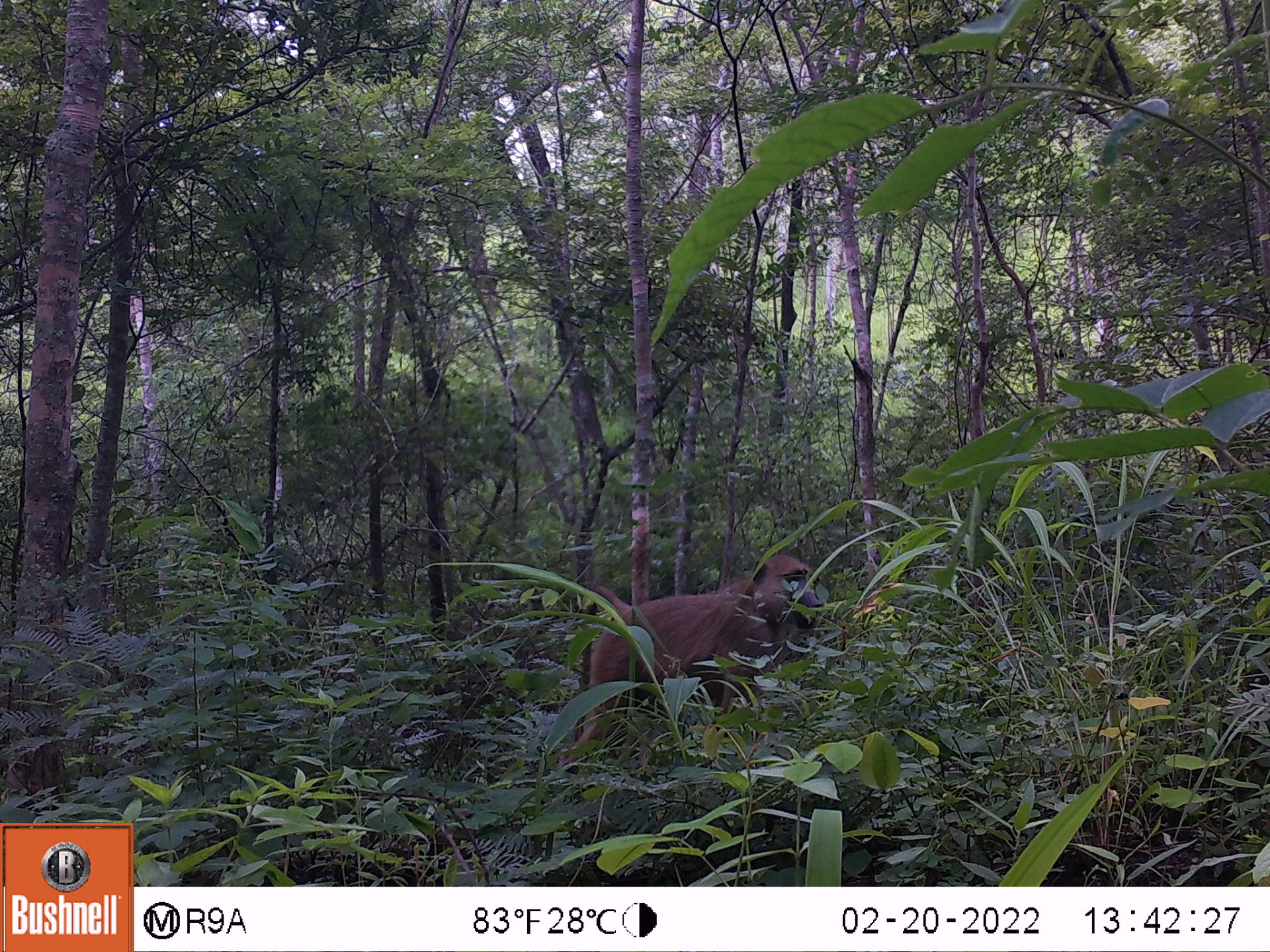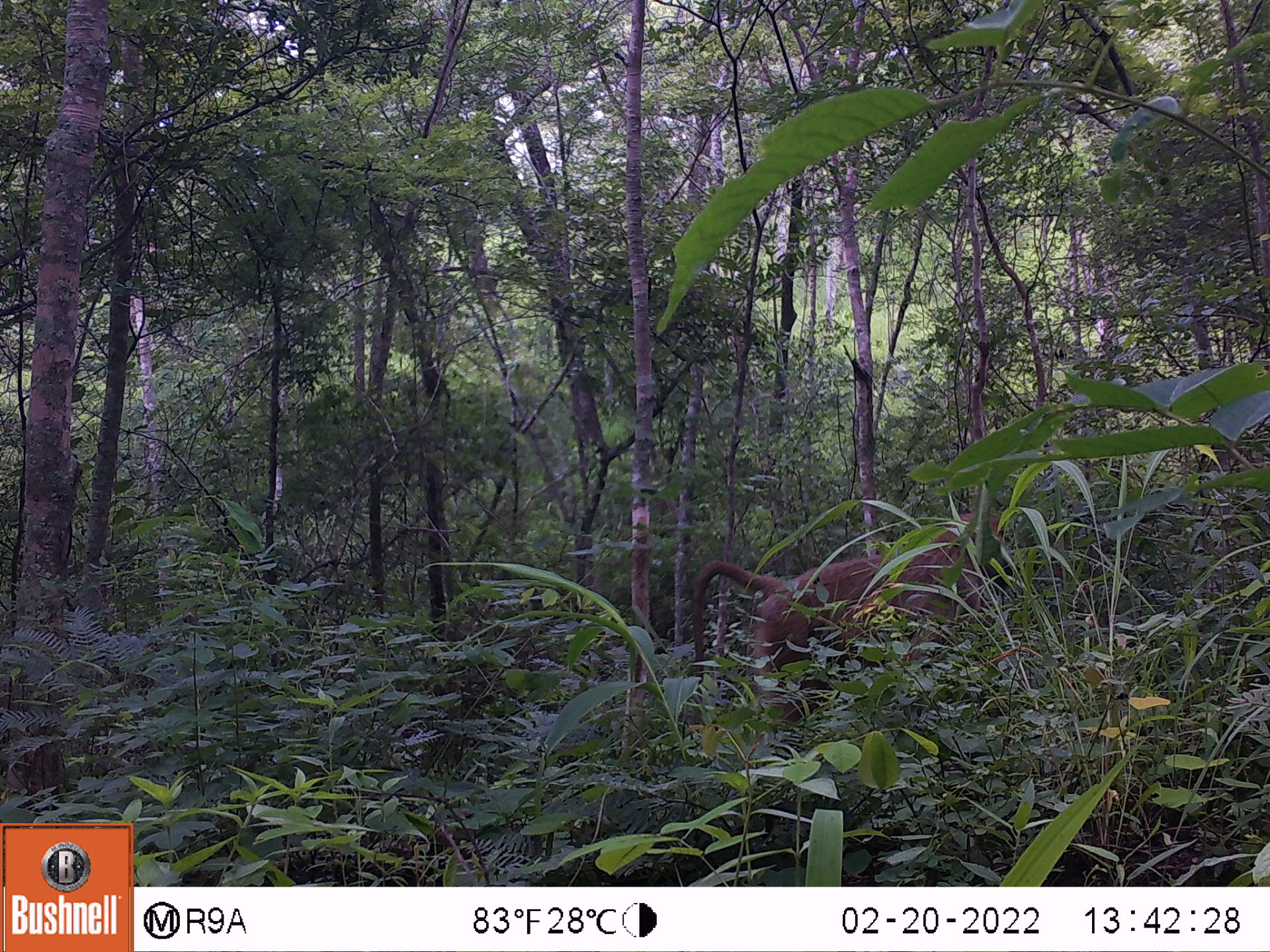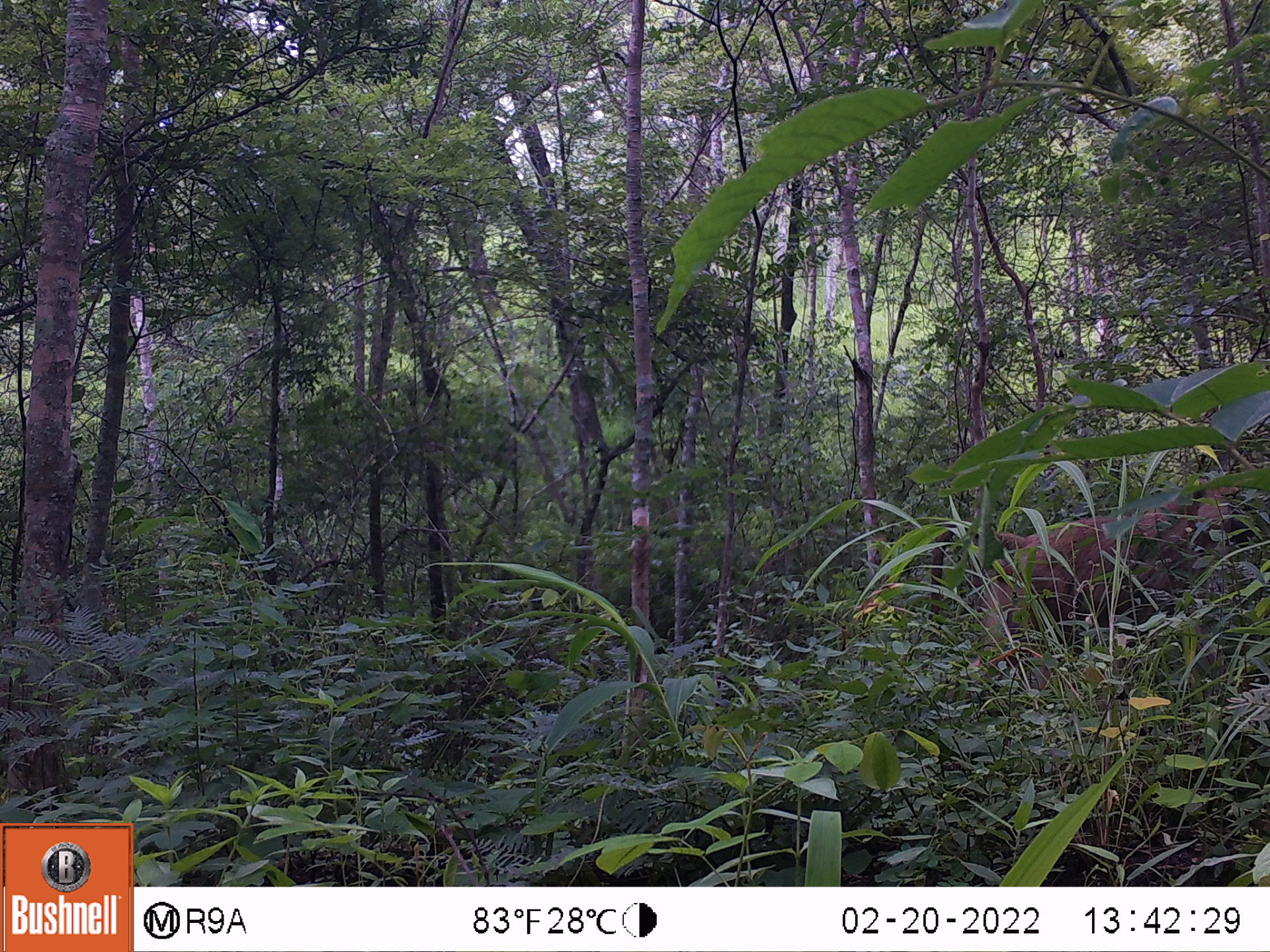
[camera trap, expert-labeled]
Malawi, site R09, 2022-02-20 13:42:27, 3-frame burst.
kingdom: Animalia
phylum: Chordata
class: Mammalia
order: Primates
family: Cercopithecidae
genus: Papio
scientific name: Papio cynocephalus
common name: yellow baboon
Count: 1.